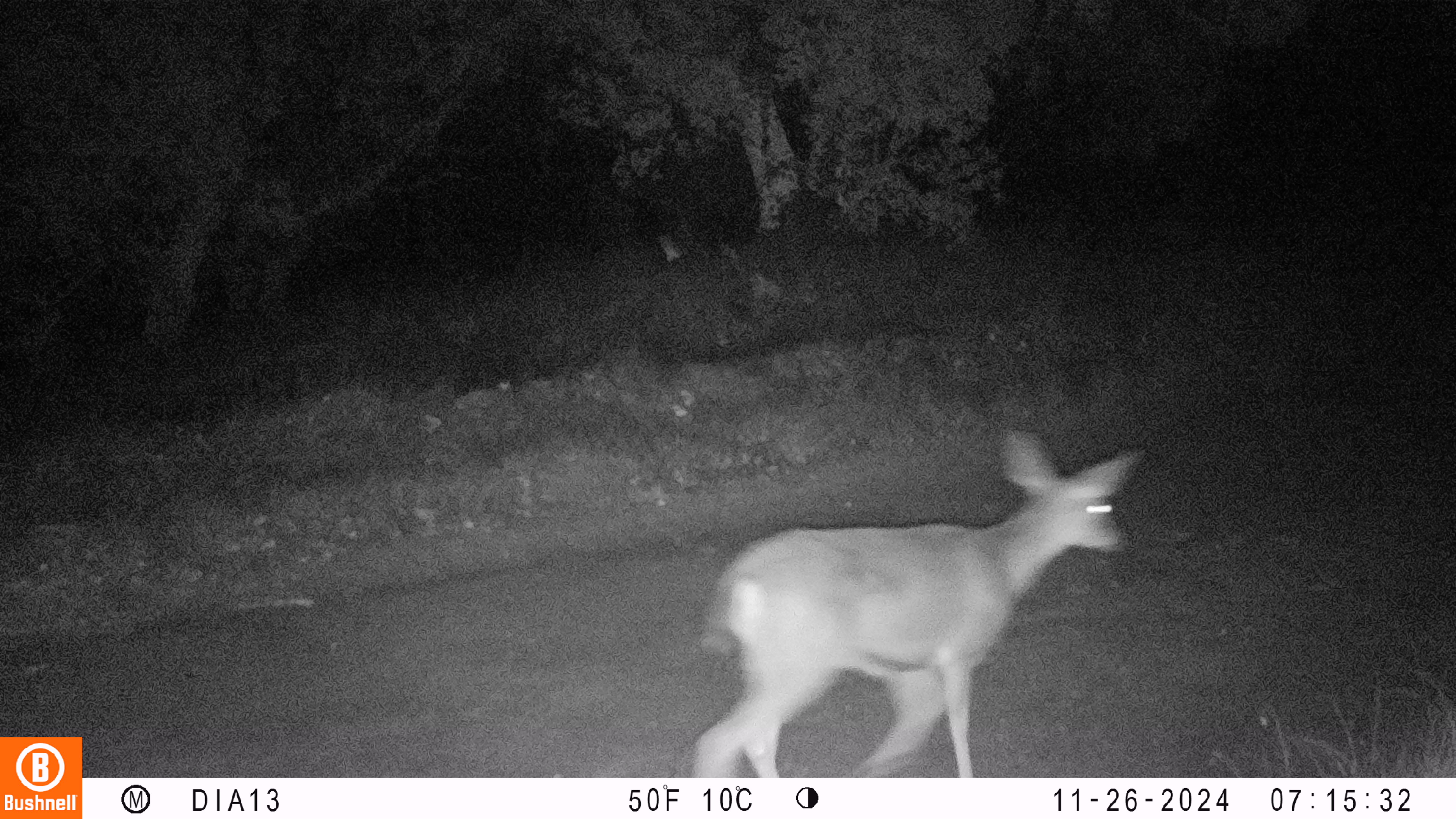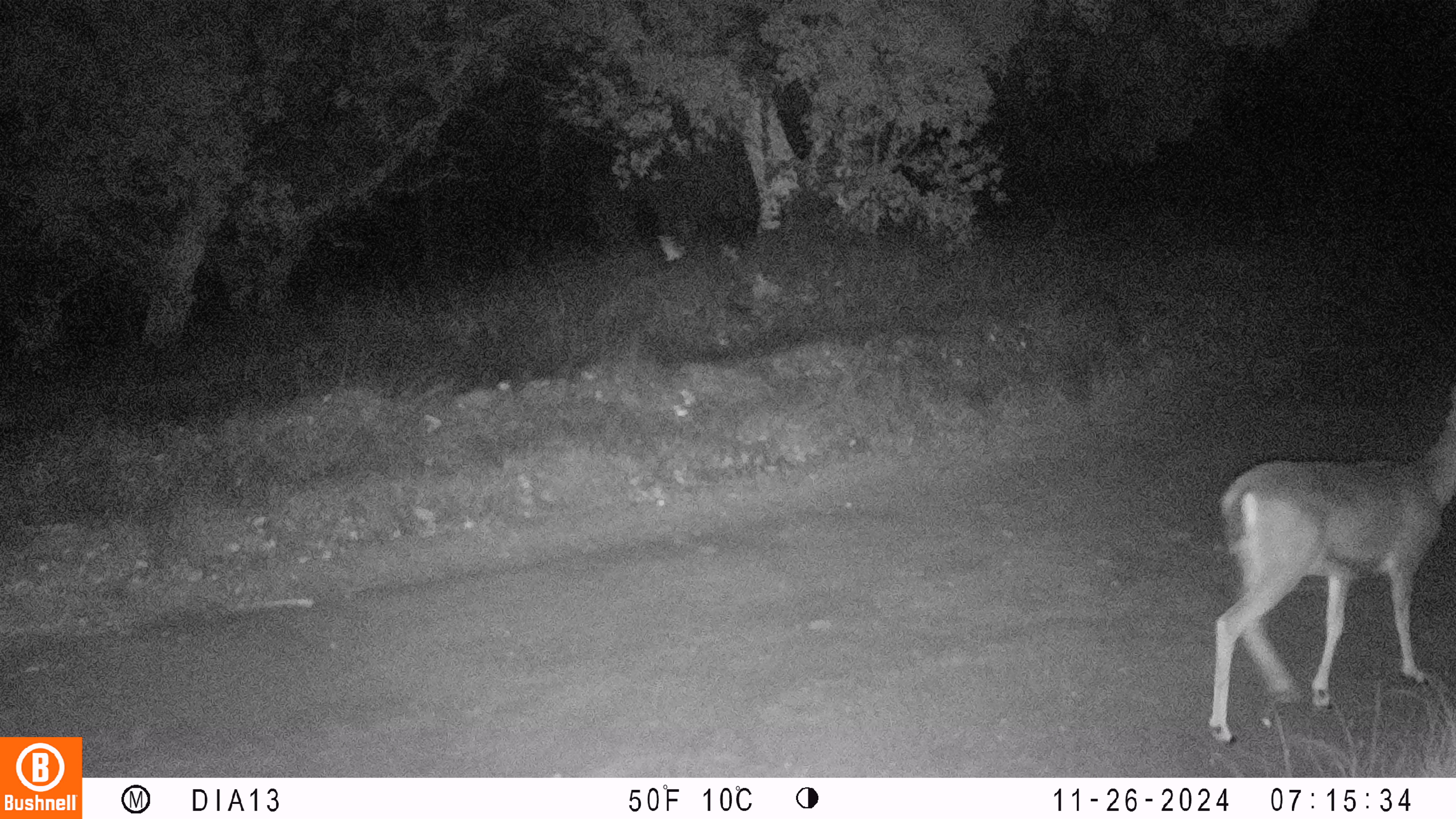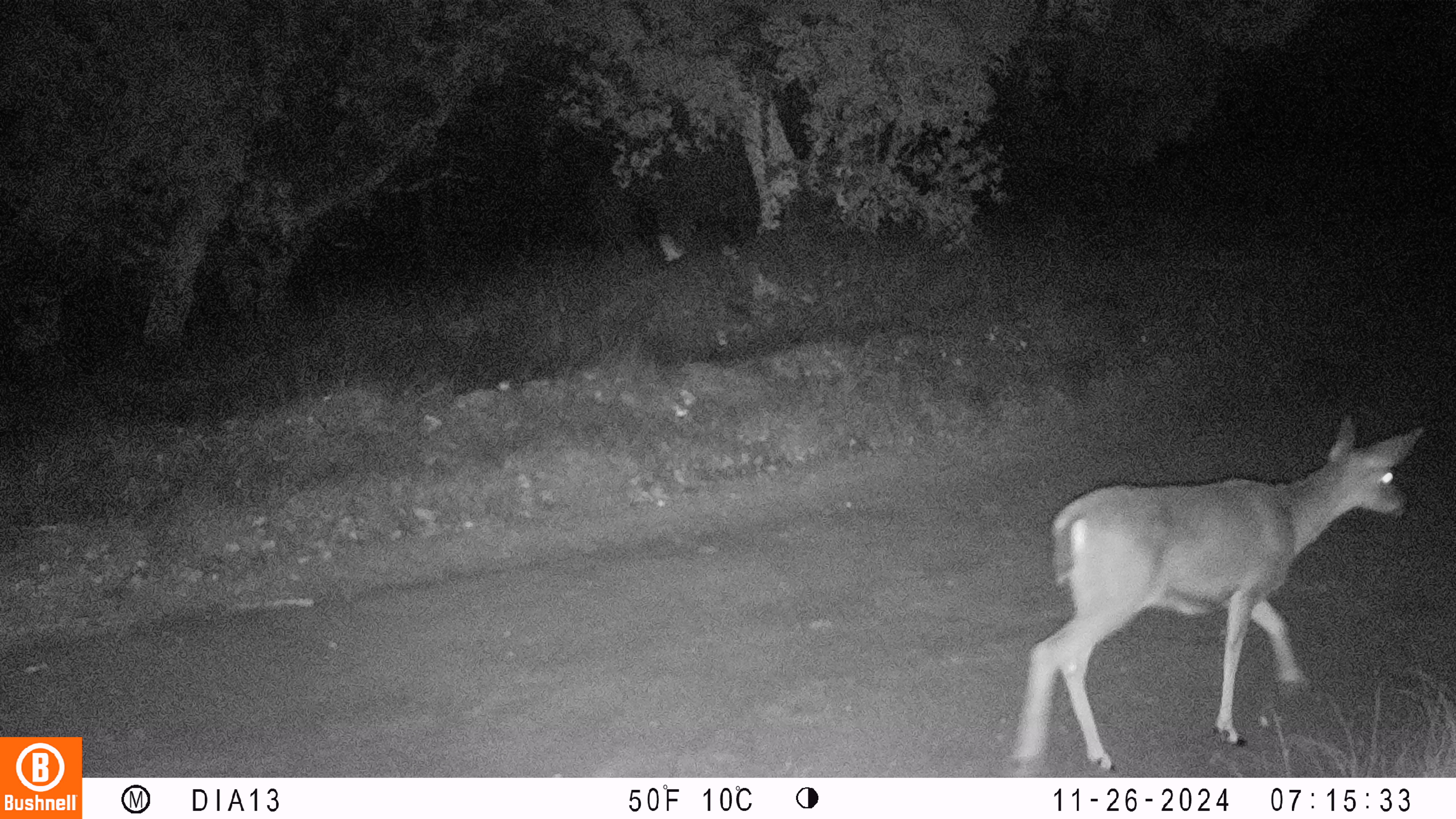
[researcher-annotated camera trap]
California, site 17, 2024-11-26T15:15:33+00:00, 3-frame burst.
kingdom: Animalia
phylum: Chordata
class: Mammalia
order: Artiodactyla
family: Cervidae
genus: Odocoileus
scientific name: Odocoileus hemionus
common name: mule deer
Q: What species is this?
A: Mule deer (Odocoileus hemionus).